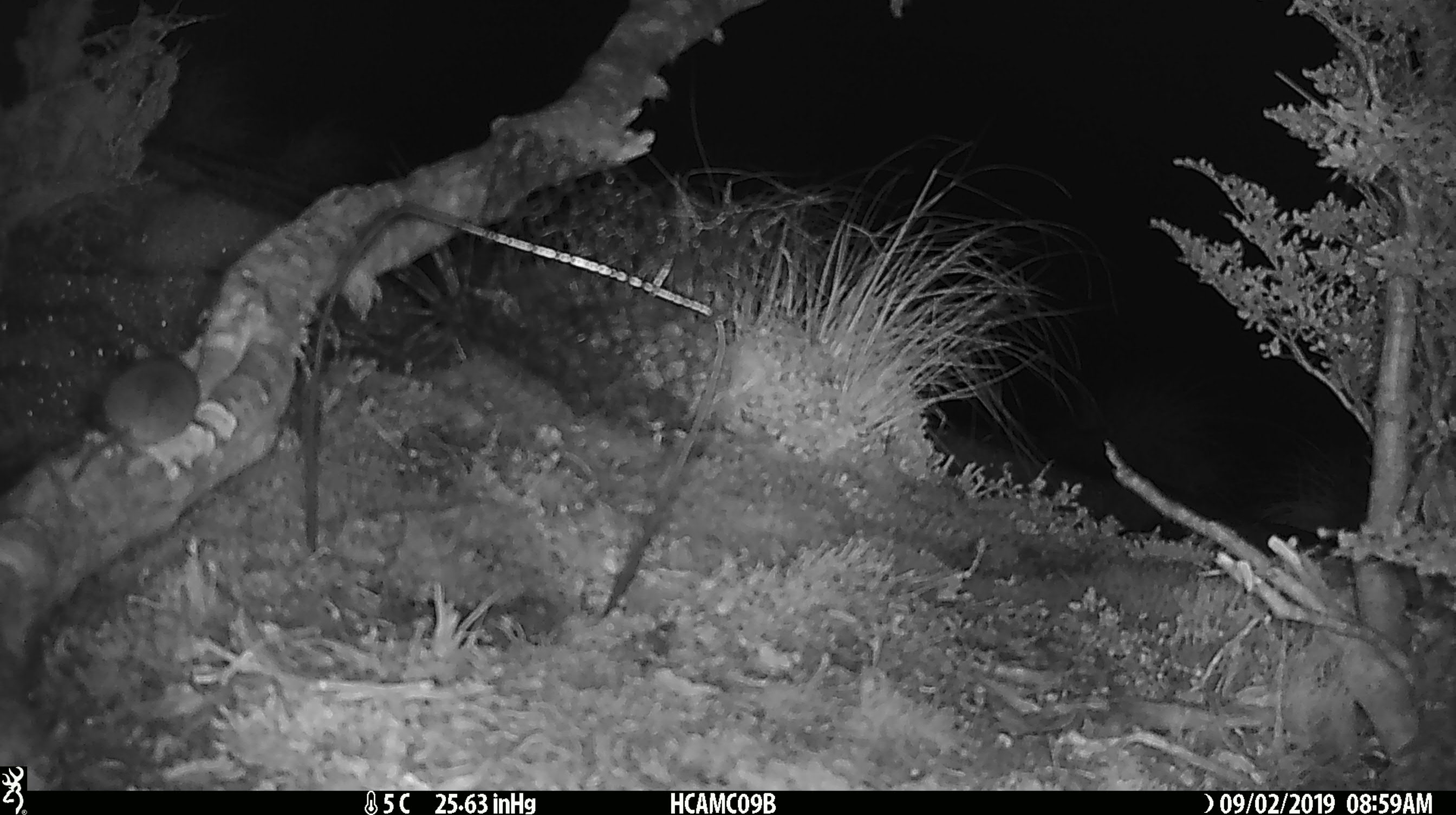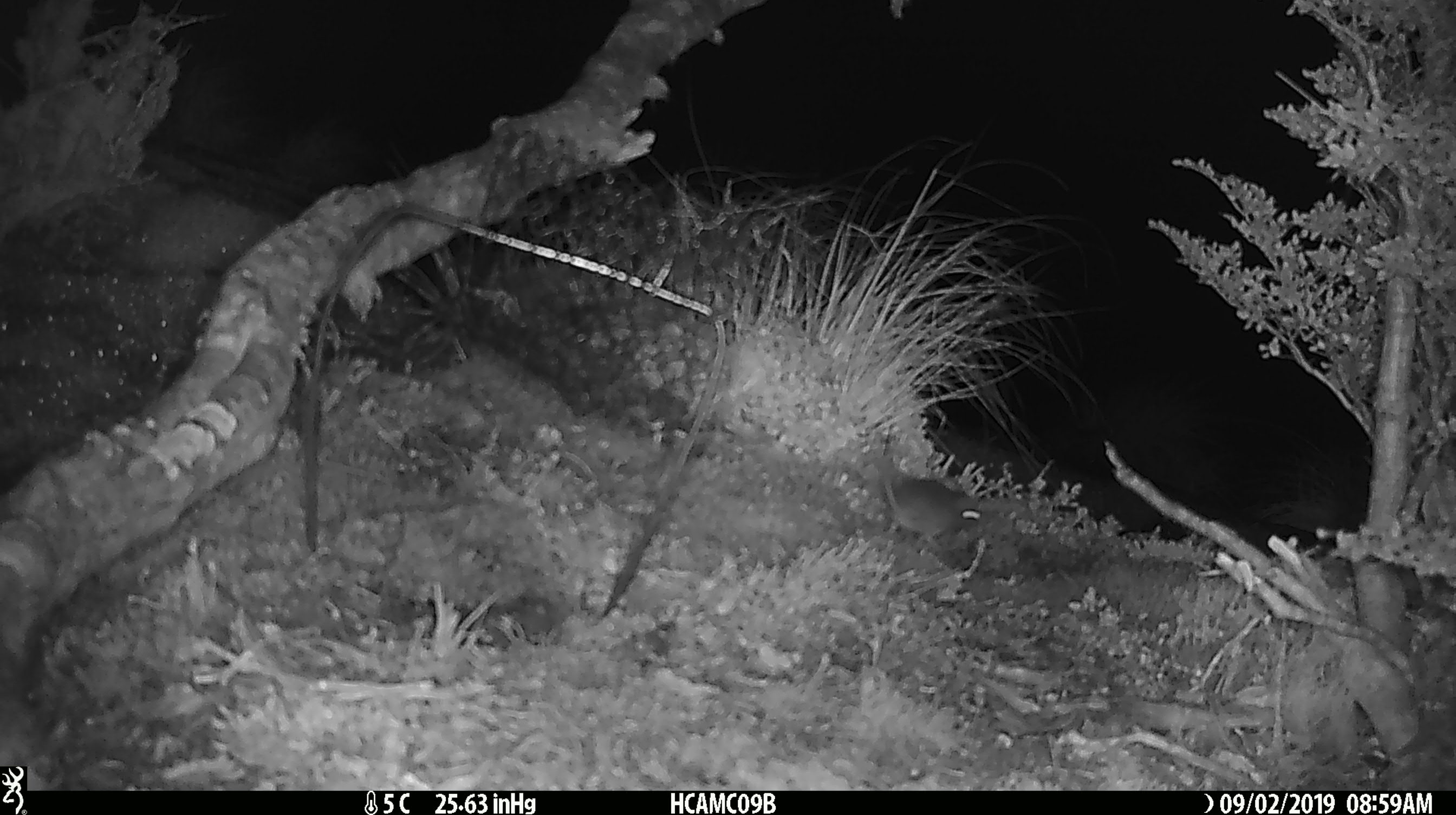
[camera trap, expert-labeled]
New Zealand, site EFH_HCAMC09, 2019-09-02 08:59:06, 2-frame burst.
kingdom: Animalia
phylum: Chordata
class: Mammalia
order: Rodentia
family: Muridae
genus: Mus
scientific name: Mus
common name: mouse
Mouse (Mus).